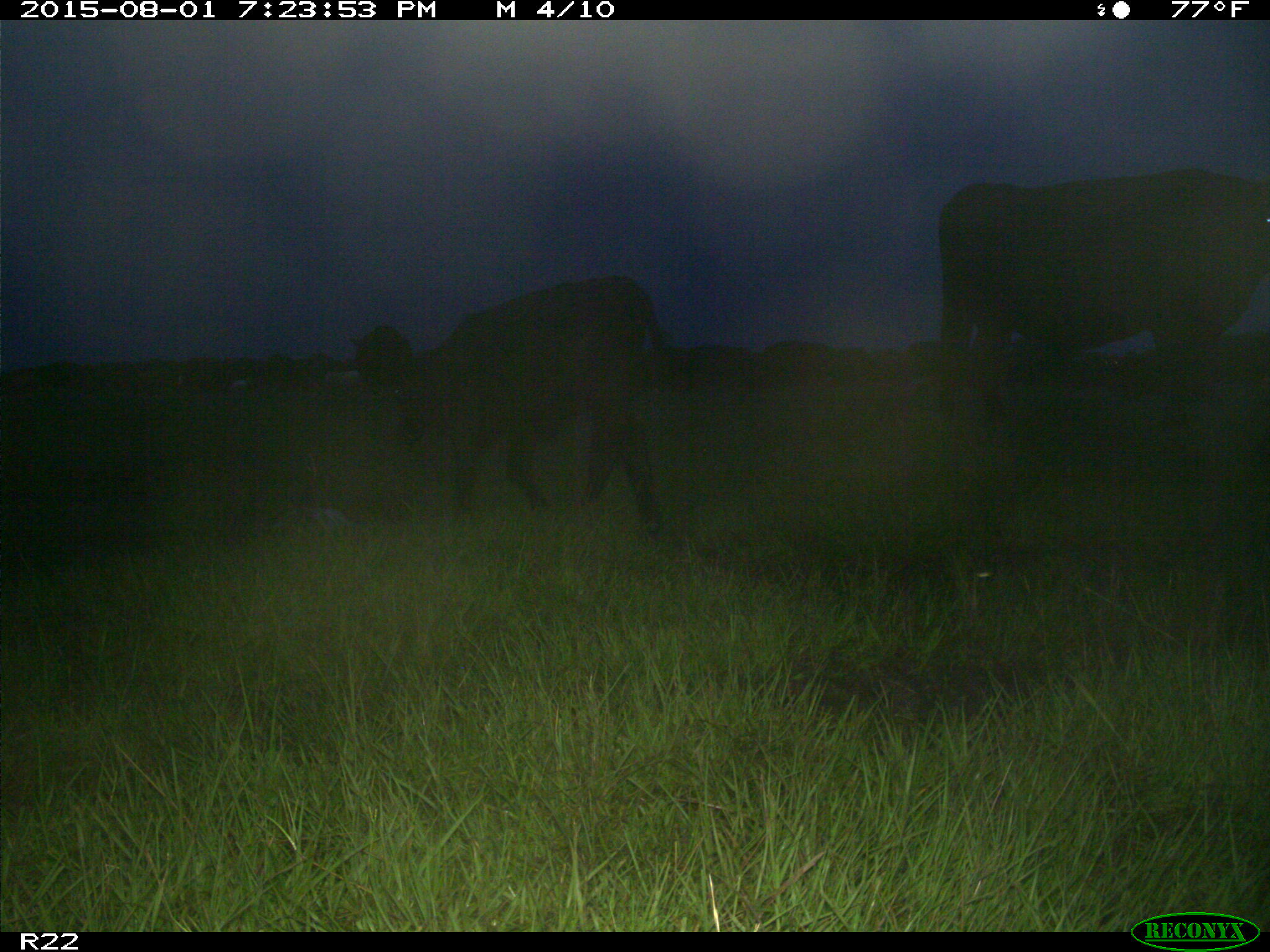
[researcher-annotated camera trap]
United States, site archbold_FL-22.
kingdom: Animalia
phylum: Chordata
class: Mammalia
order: Artiodactyla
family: Bovidae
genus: Bos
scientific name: Bos taurus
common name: domestic cow